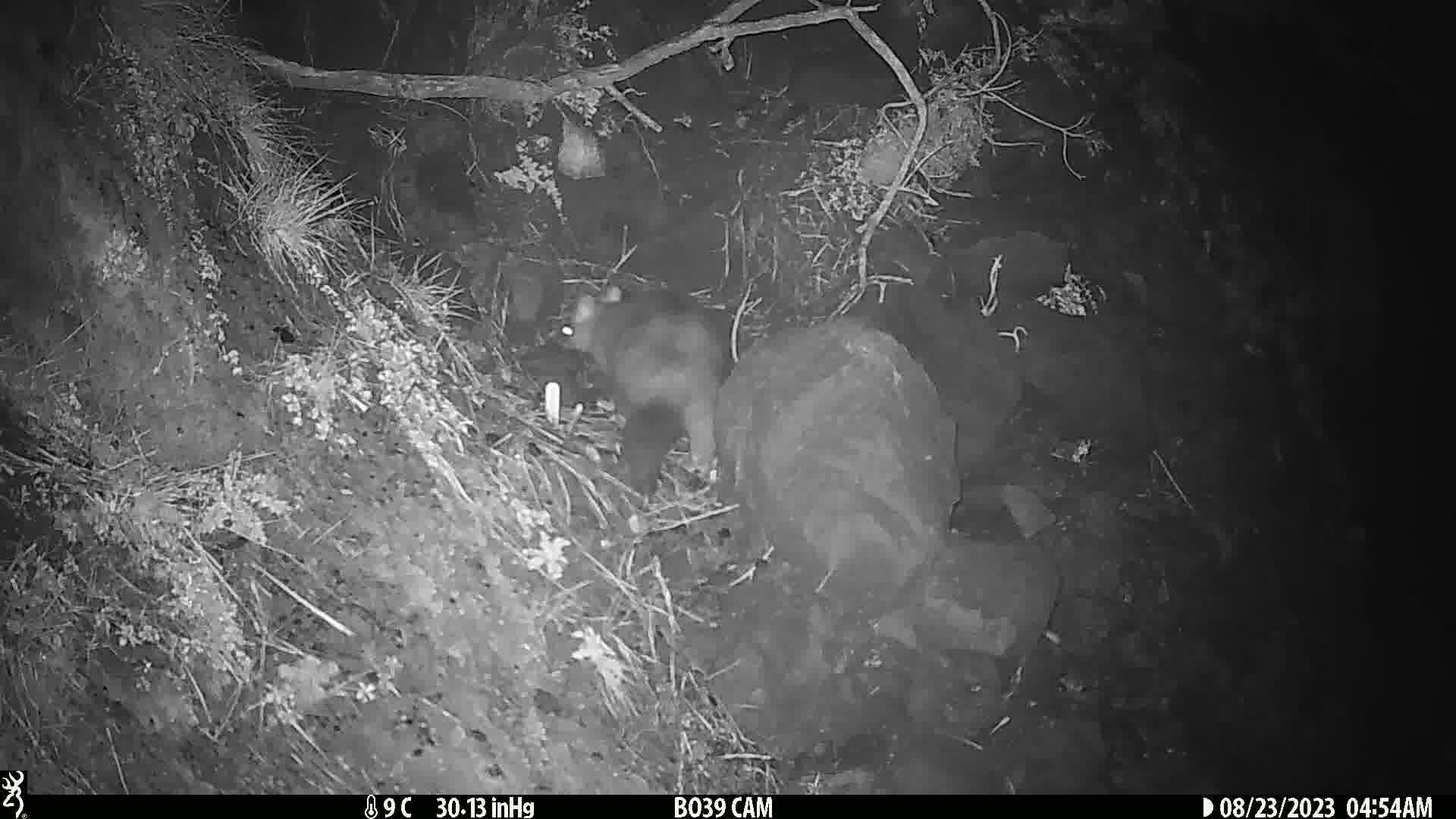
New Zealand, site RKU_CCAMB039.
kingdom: Animalia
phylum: Chordata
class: Mammalia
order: Diprotodontia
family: Phalangeridae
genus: Trichosurus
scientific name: Trichosurus vulpecula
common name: common brushtail possum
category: possum